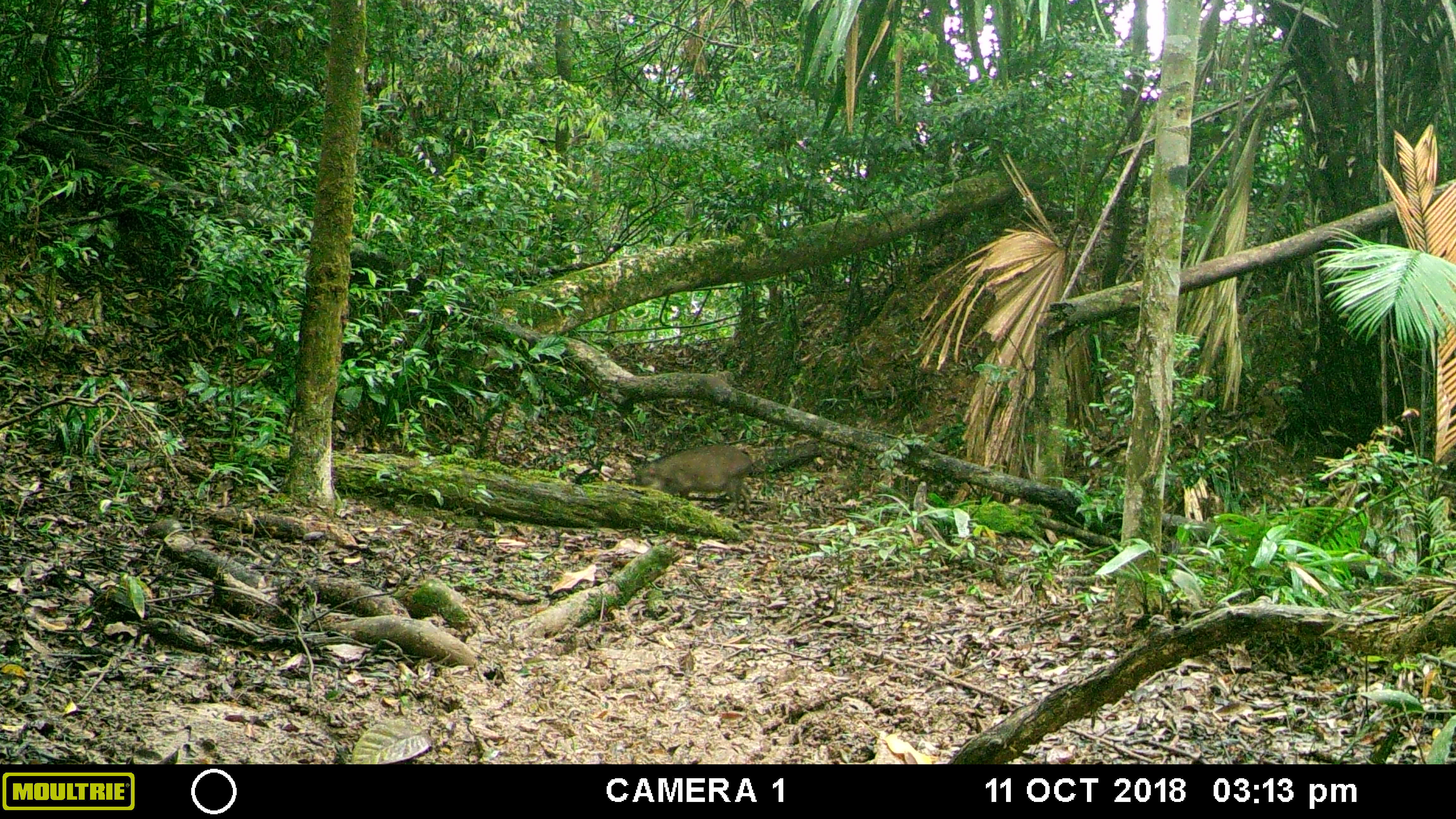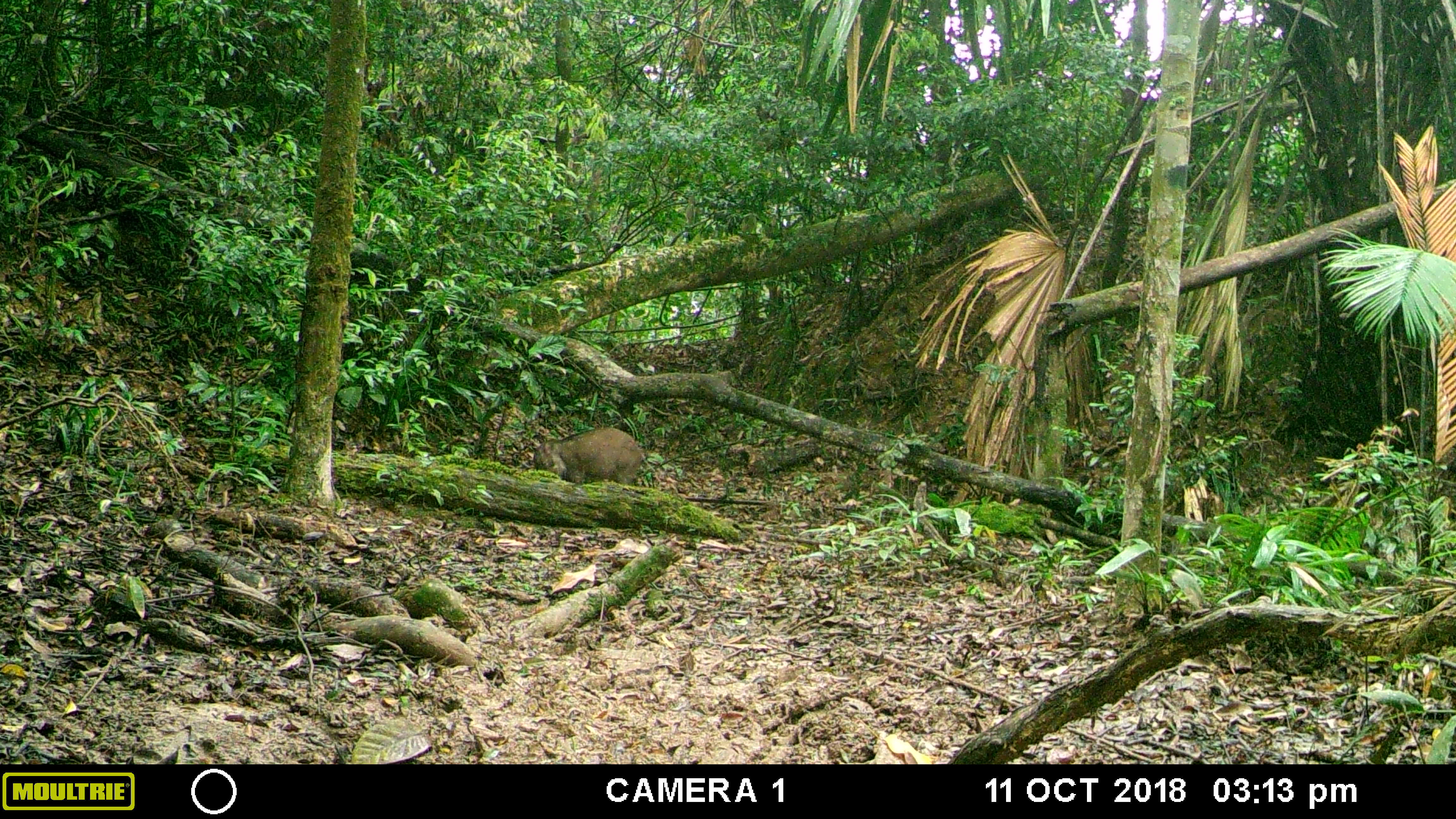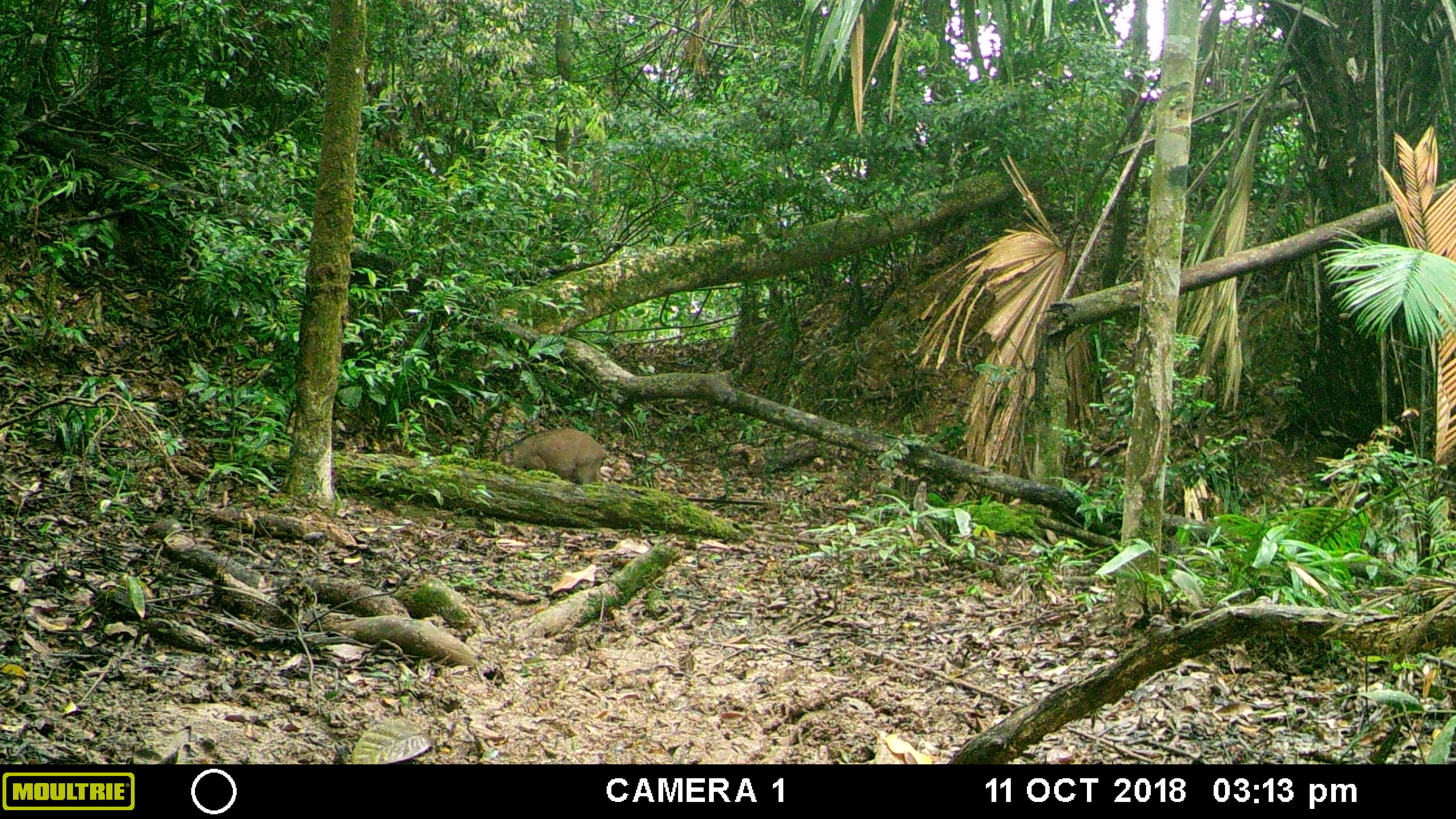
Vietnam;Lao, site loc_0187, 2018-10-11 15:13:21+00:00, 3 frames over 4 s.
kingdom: Animalia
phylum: Chordata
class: Mammalia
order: Artiodactyla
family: Suidae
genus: Sus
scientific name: Sus scrofa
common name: eurasian wild pig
Eurasian wild pig (Sus scrofa). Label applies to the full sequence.